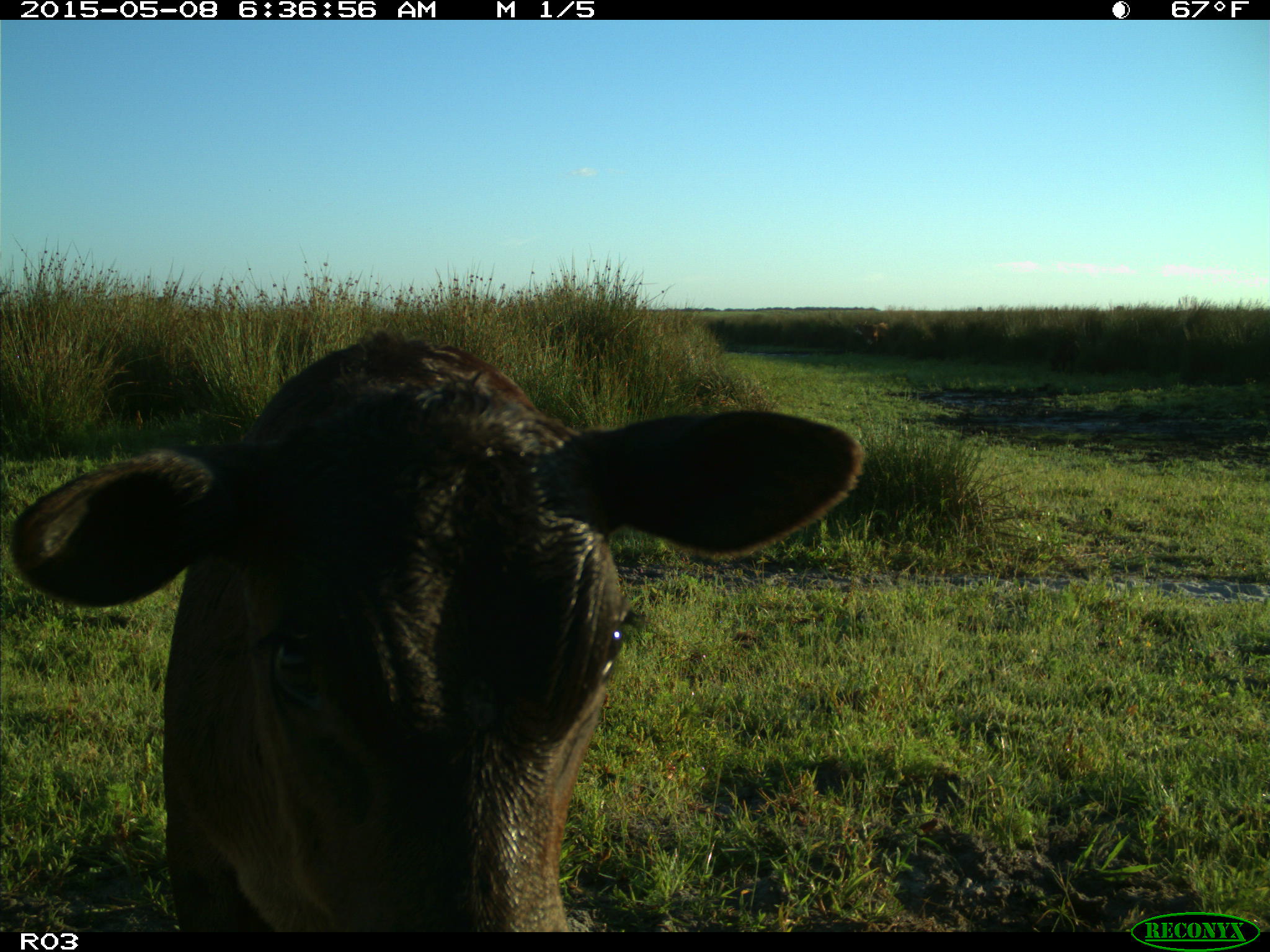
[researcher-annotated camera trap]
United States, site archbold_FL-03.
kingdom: Animalia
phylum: Chordata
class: Mammalia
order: Artiodactyla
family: Bovidae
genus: Bos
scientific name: Bos taurus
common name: domestic cow